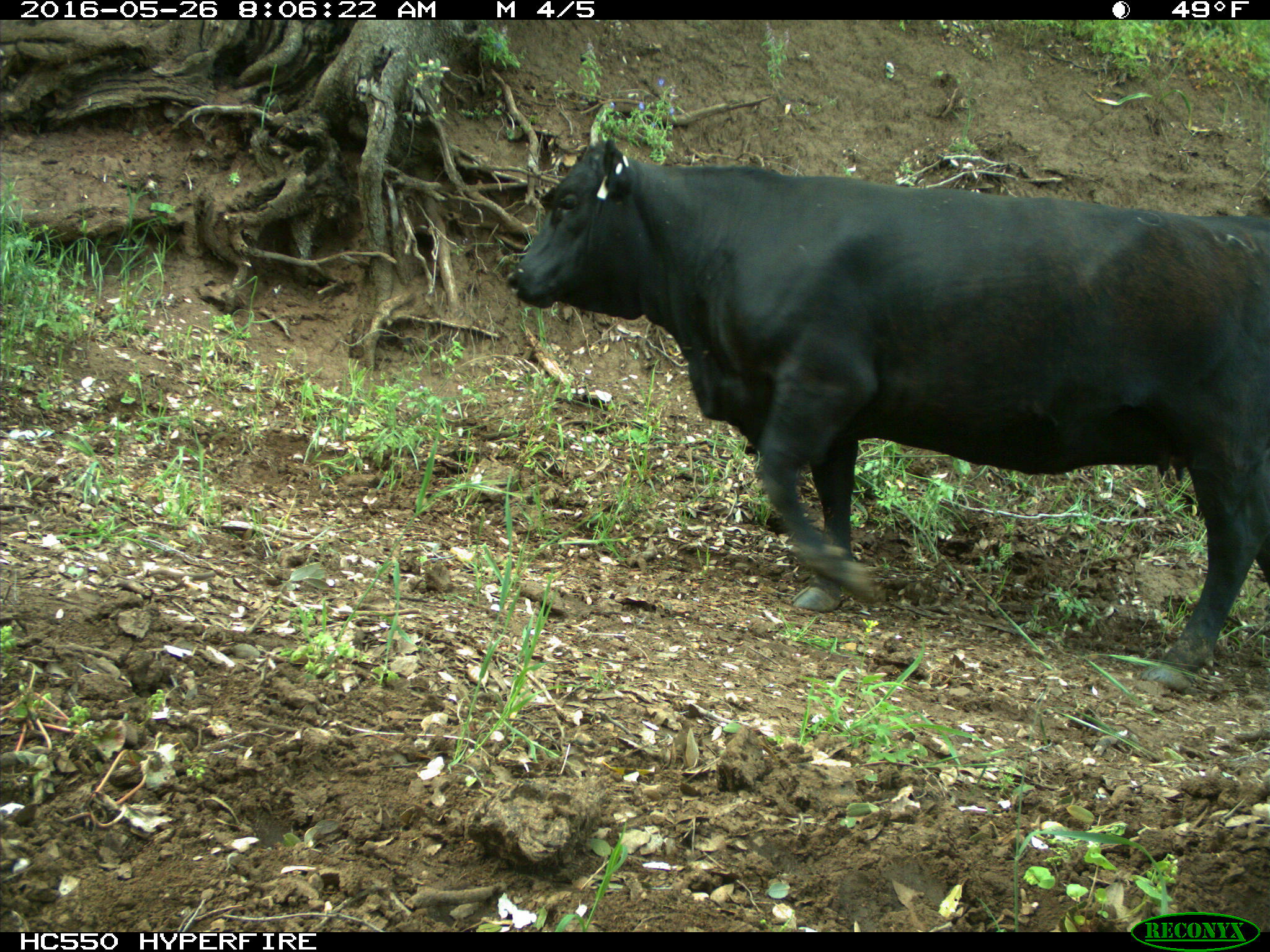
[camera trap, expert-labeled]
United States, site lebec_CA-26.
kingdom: Animalia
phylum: Chordata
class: Mammalia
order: Artiodactyla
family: Bovidae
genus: Bos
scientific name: Bos taurus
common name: domestic cow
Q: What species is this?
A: Bos taurus (domestic cow).